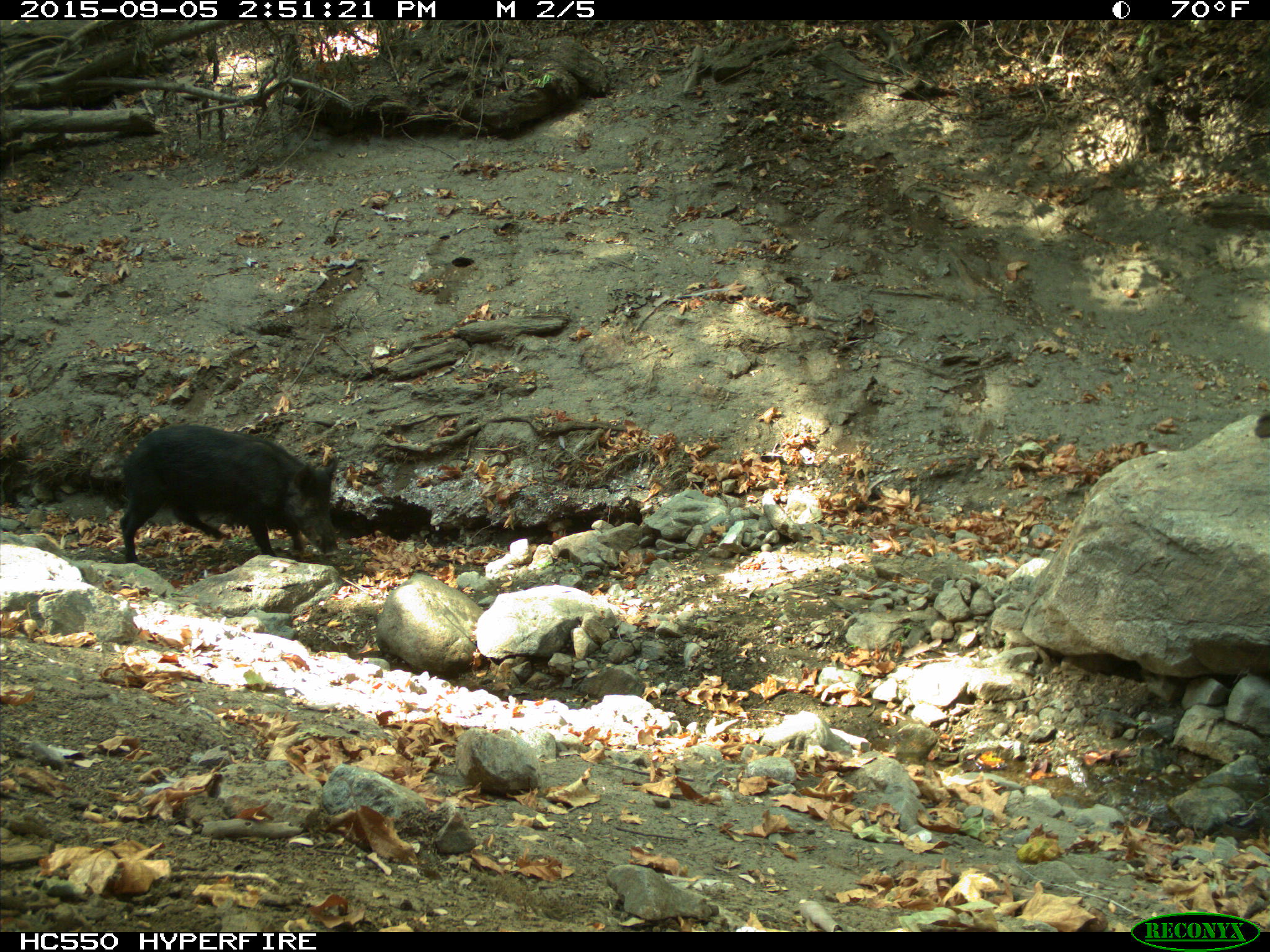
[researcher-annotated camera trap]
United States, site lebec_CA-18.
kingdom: Animalia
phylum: Chordata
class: Mammalia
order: Artiodactyla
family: Suidae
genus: Sus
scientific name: Sus scrofa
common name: wild boar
Sus scrofa (wild boar).